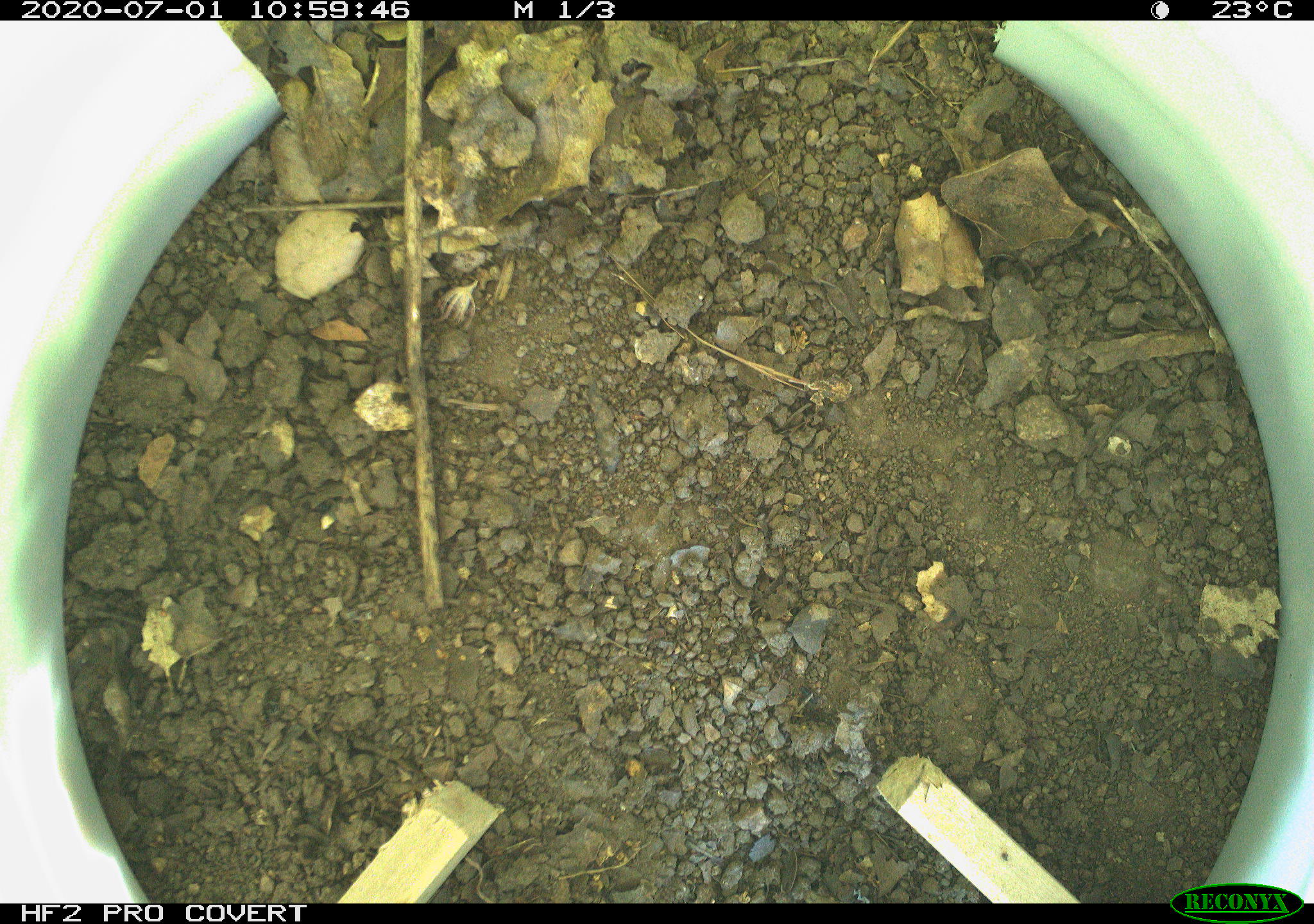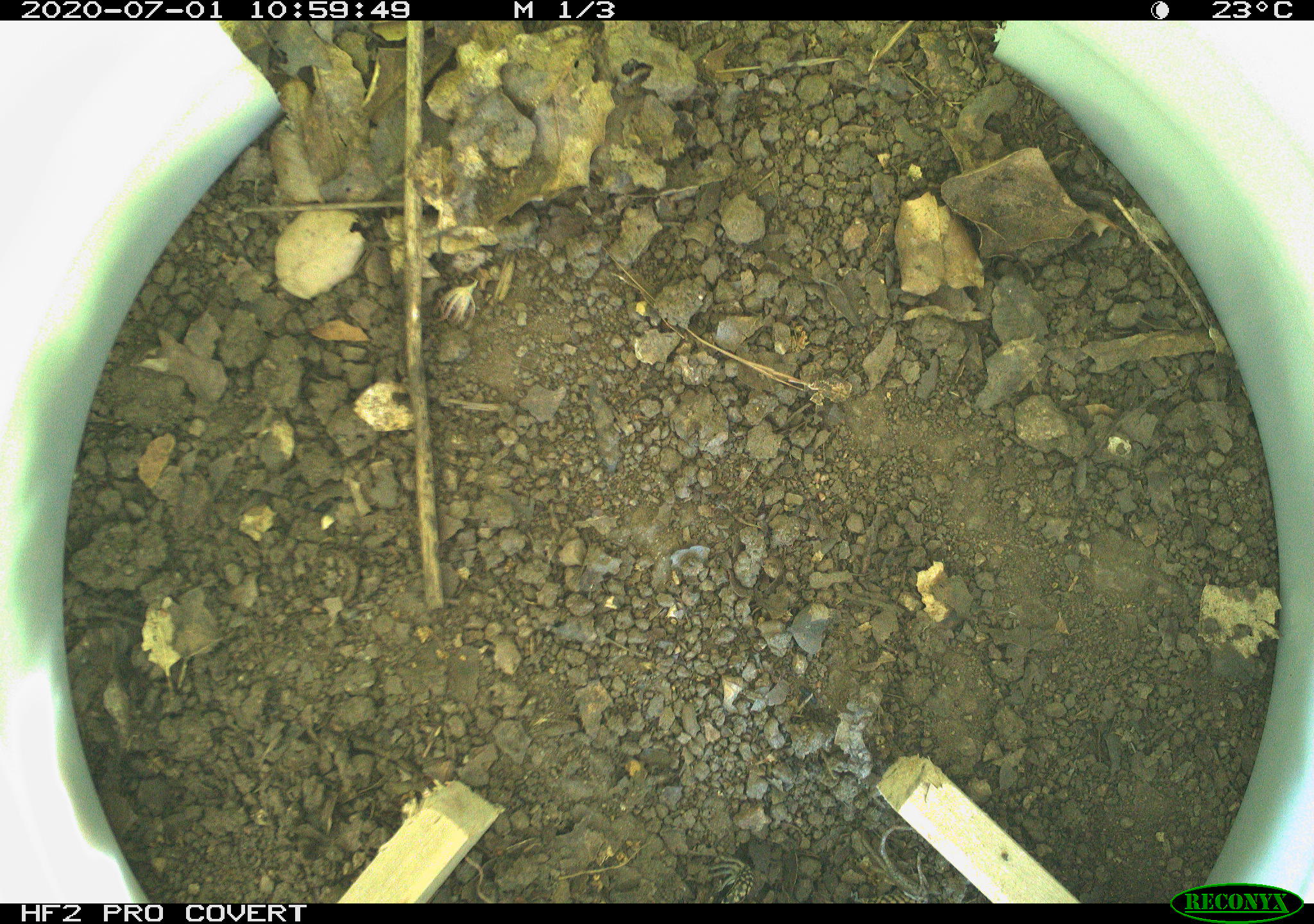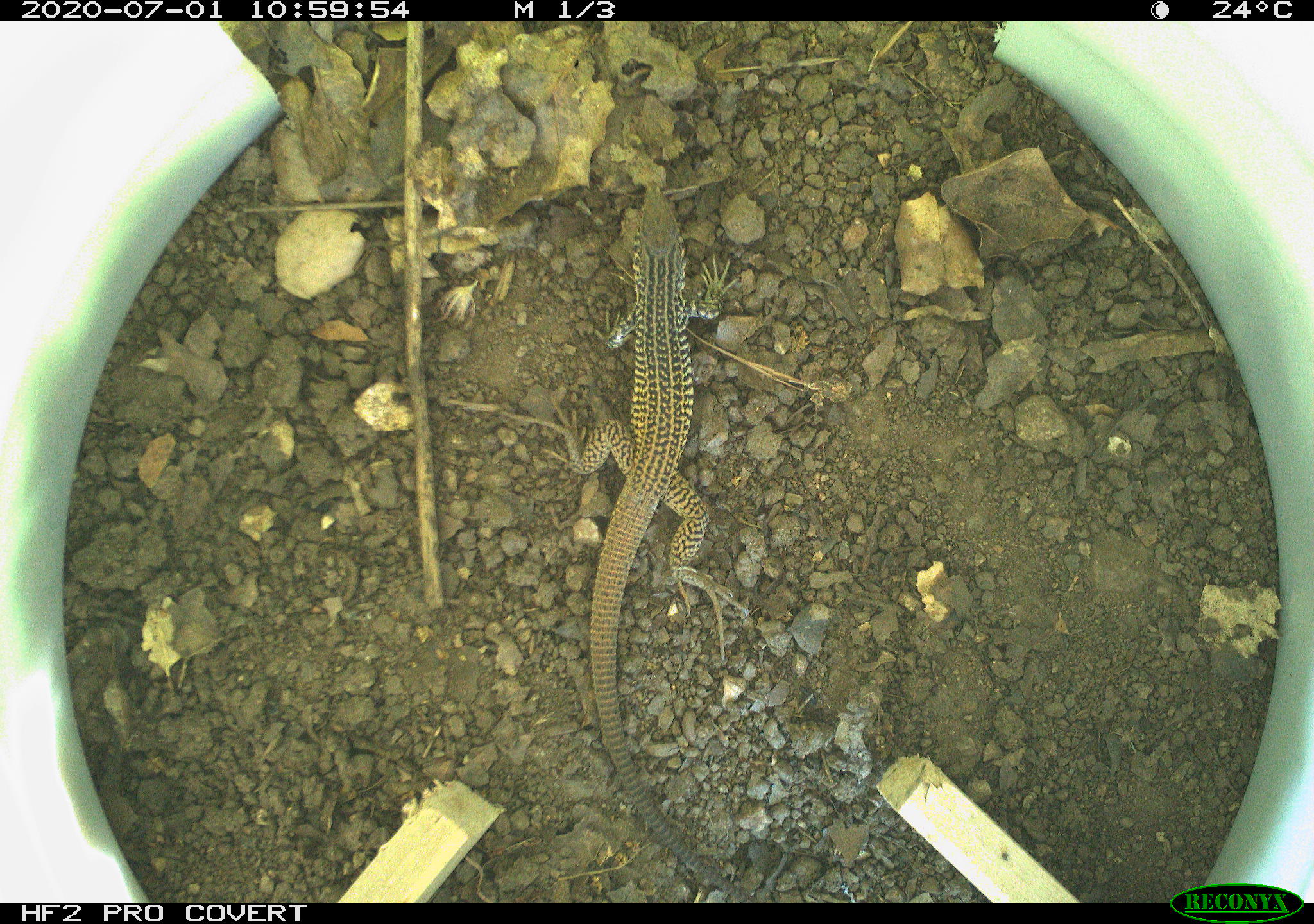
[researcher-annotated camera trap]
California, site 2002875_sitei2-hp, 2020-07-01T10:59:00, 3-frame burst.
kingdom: Animalia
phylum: Chordata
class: Reptilia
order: Squamata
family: Teiidae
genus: Aspidoscelis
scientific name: Aspidoscelis tigris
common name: western whiptail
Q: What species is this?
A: Western whiptail (Aspidoscelis tigris).